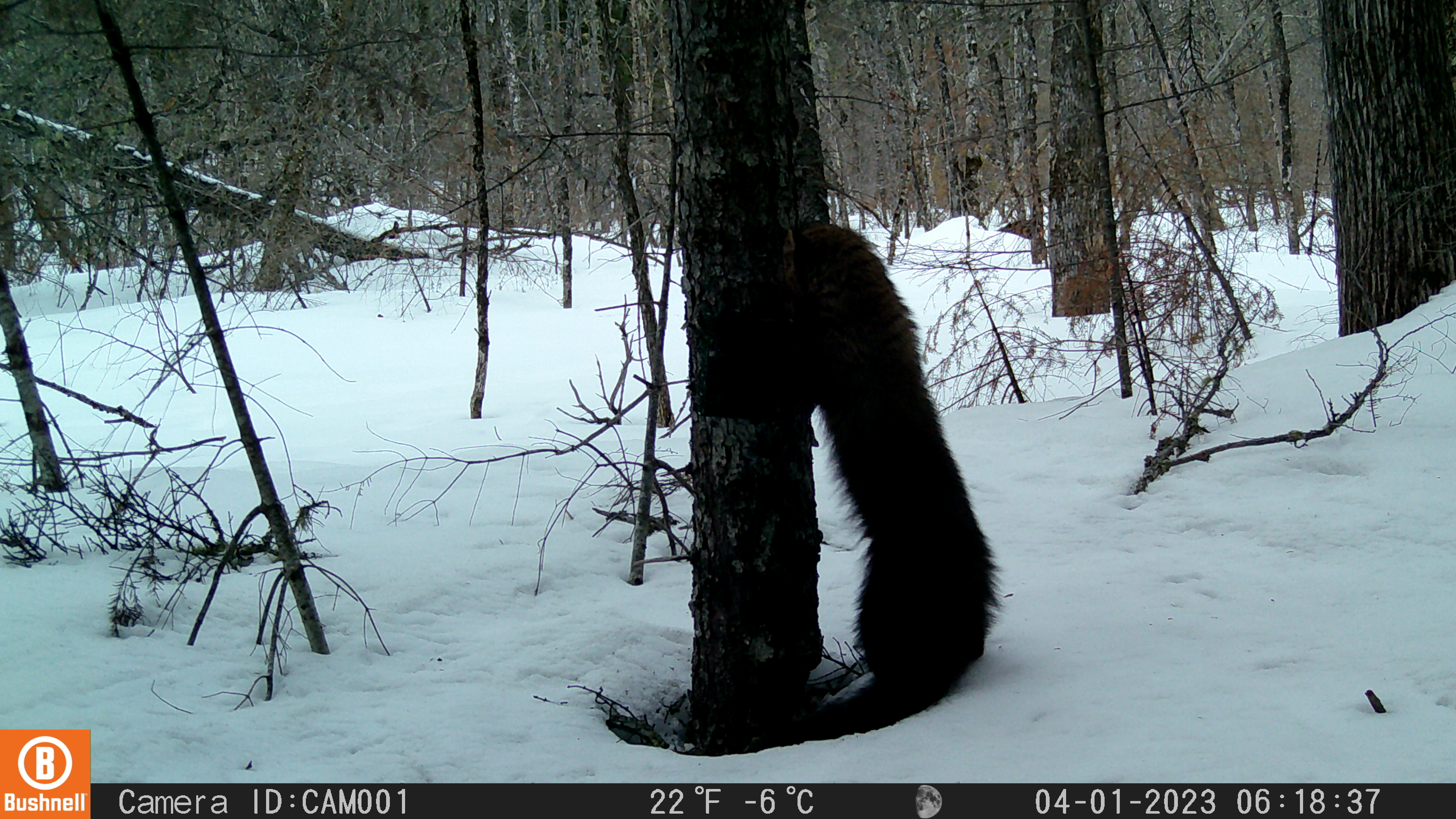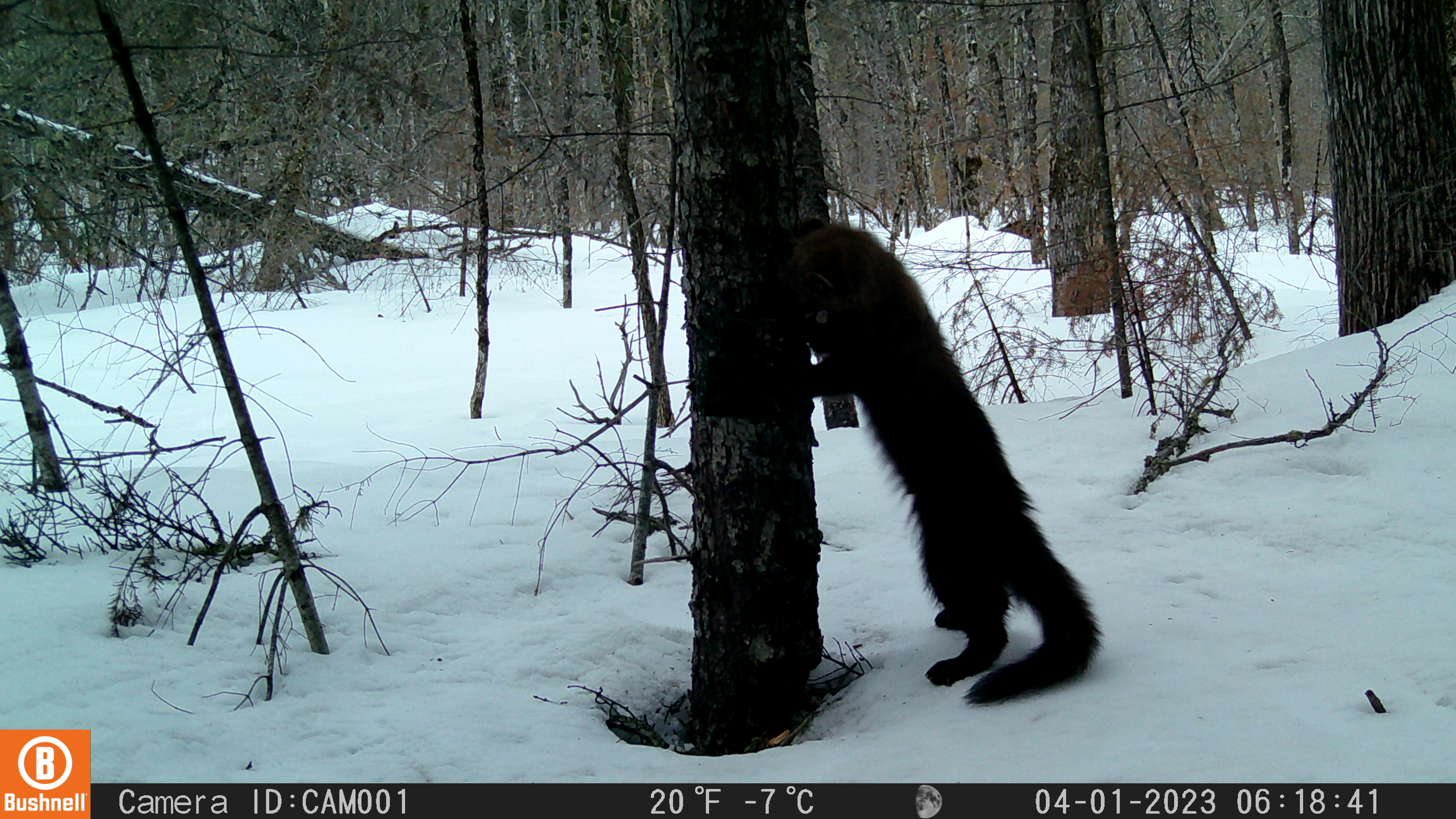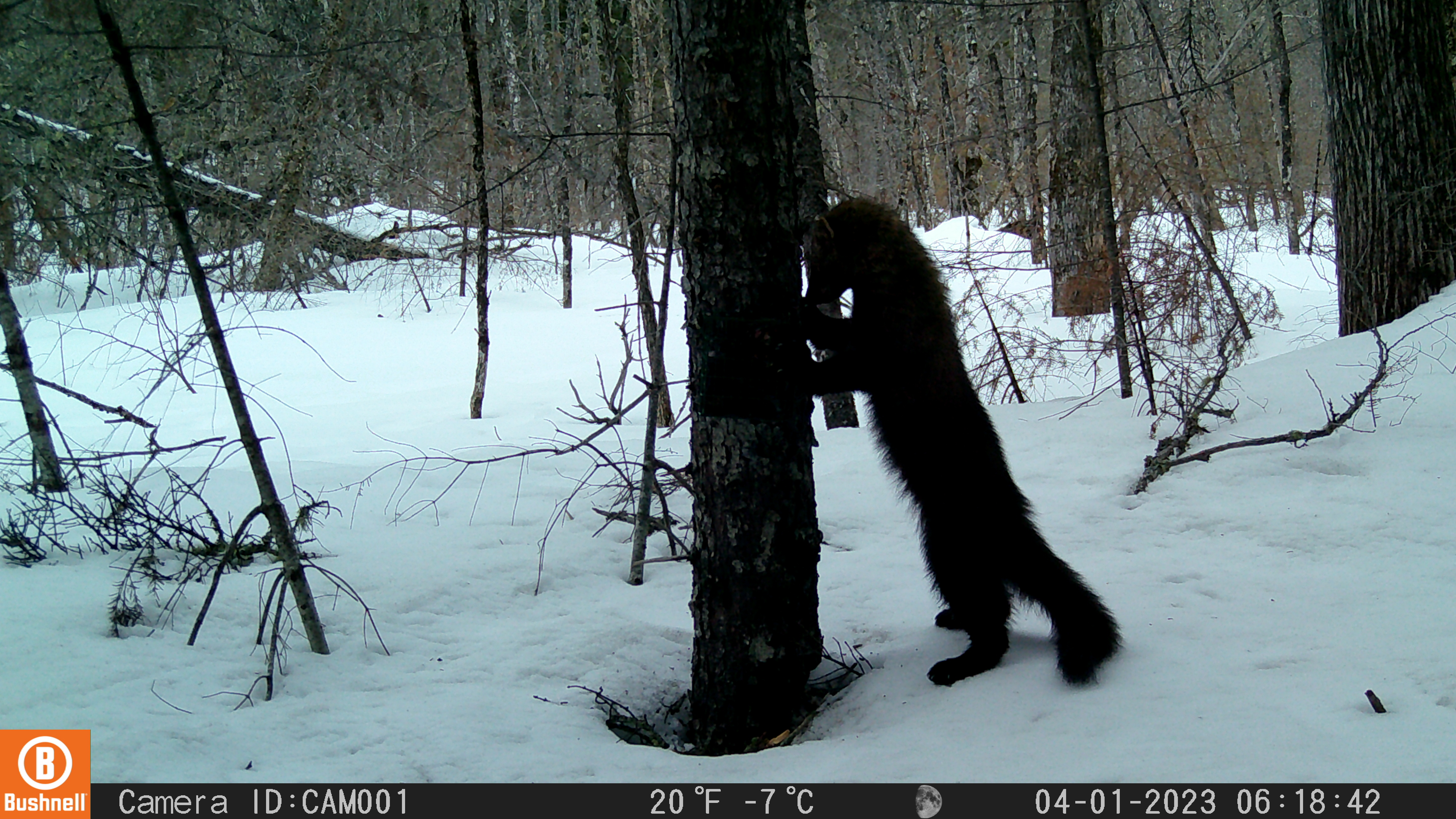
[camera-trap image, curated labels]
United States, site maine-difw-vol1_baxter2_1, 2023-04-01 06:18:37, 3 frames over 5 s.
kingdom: Animalia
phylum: Chordata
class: Mammalia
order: Carnivora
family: Mustelidae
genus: Pekania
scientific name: Pekania pennanti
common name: fisher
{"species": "fisher (Pekania pennanti)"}